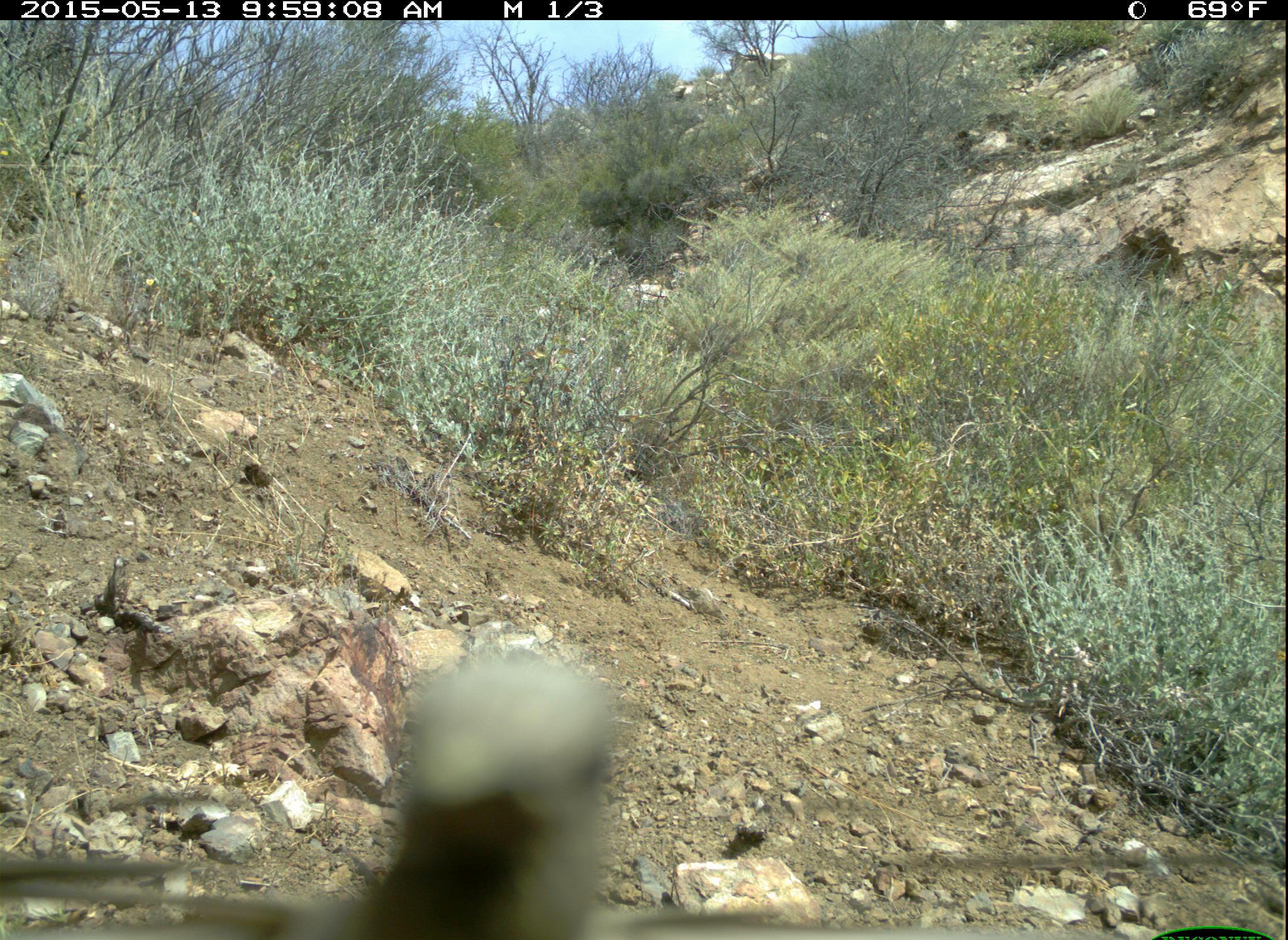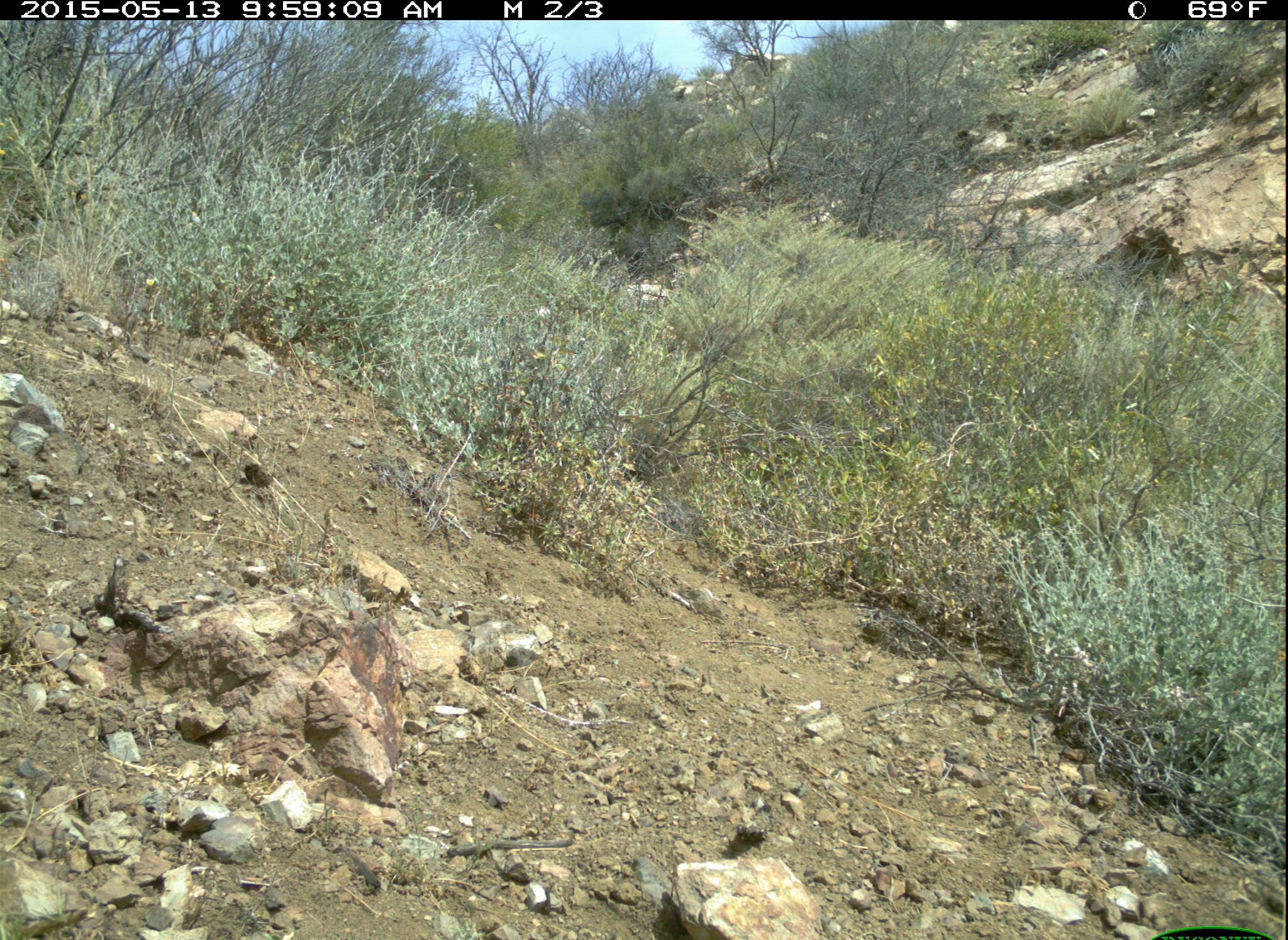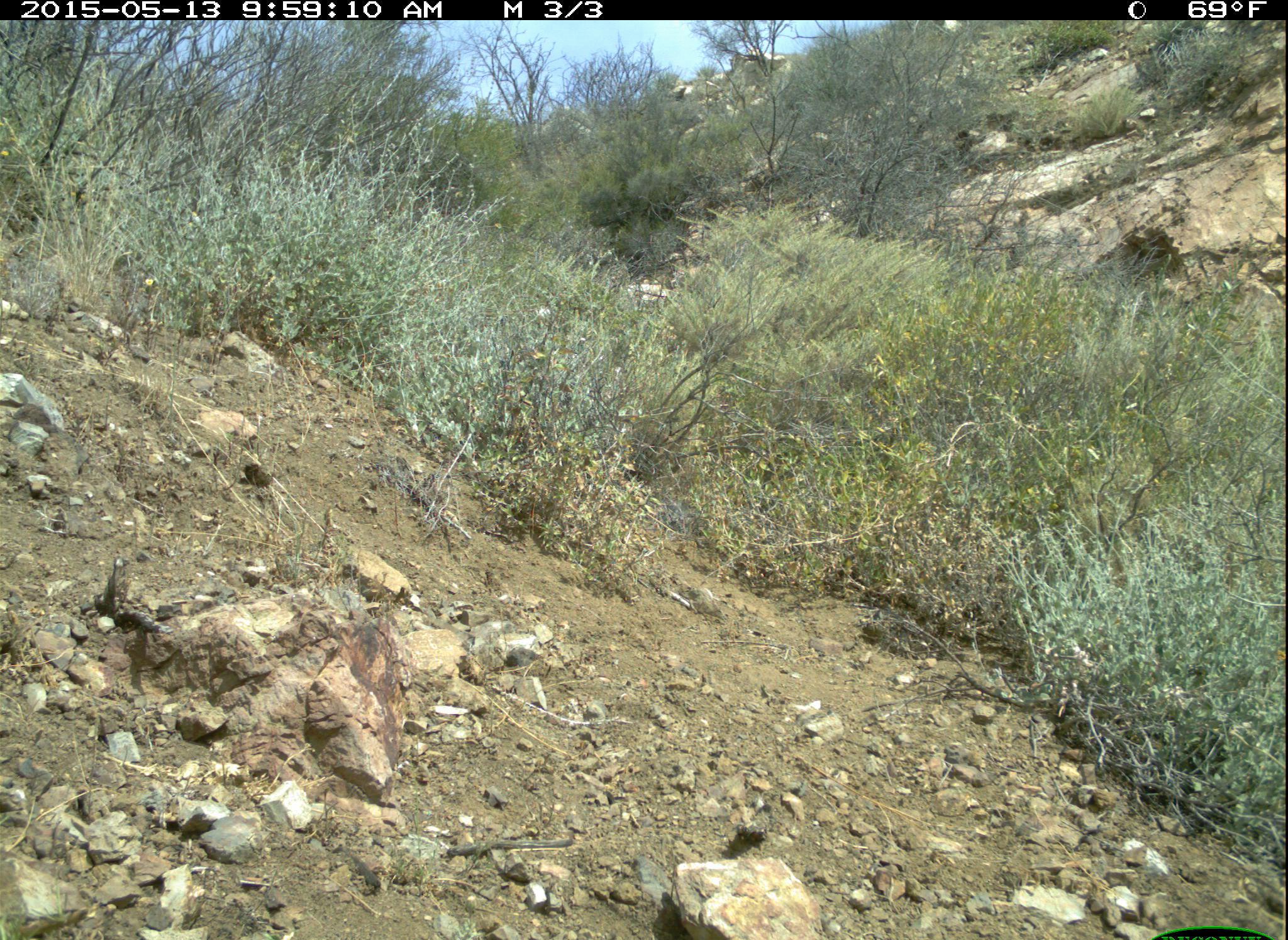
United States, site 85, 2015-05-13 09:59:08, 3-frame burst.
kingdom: Animalia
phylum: Chordata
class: Aves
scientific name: Aves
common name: bird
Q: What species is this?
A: Bird (Aves).